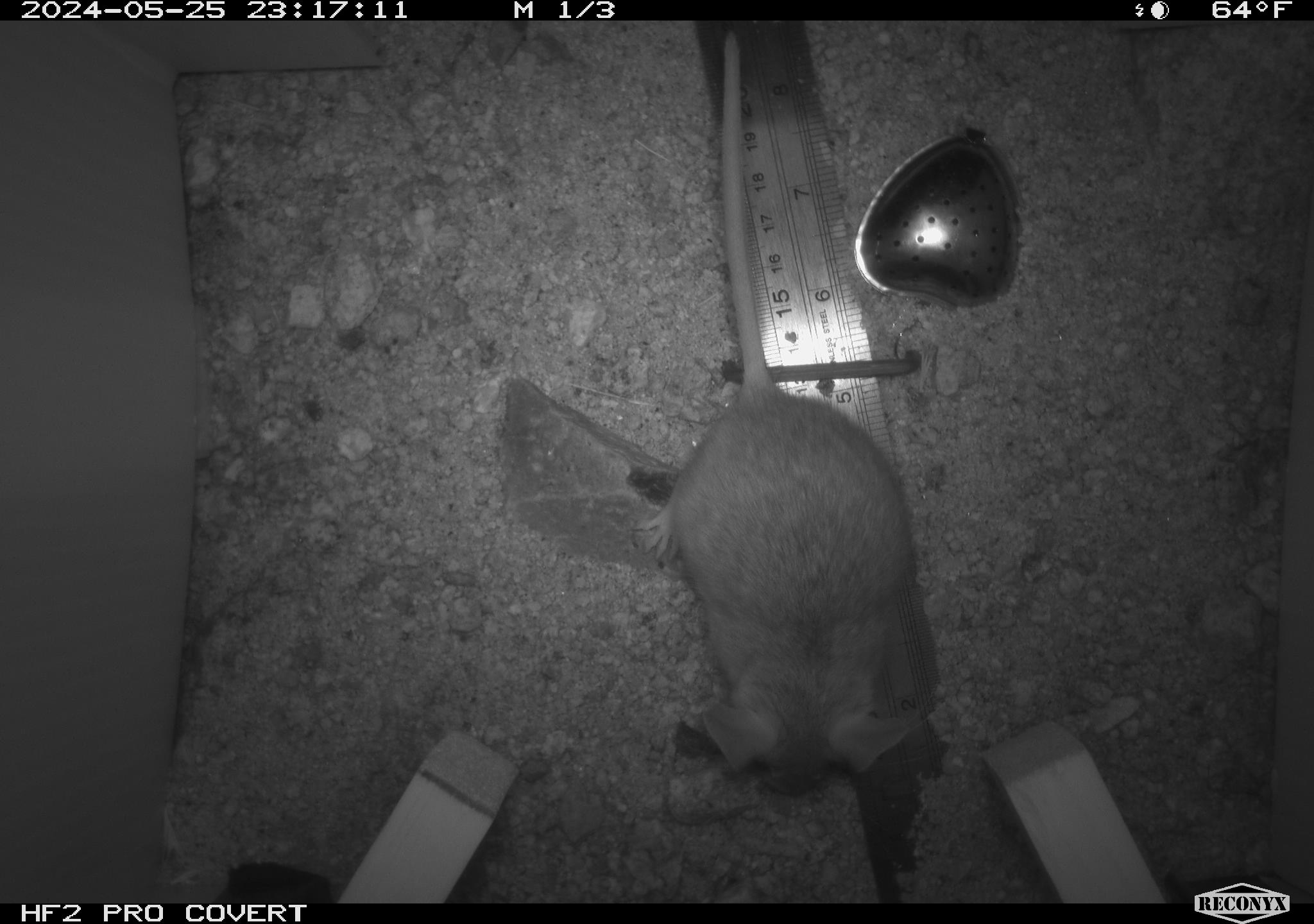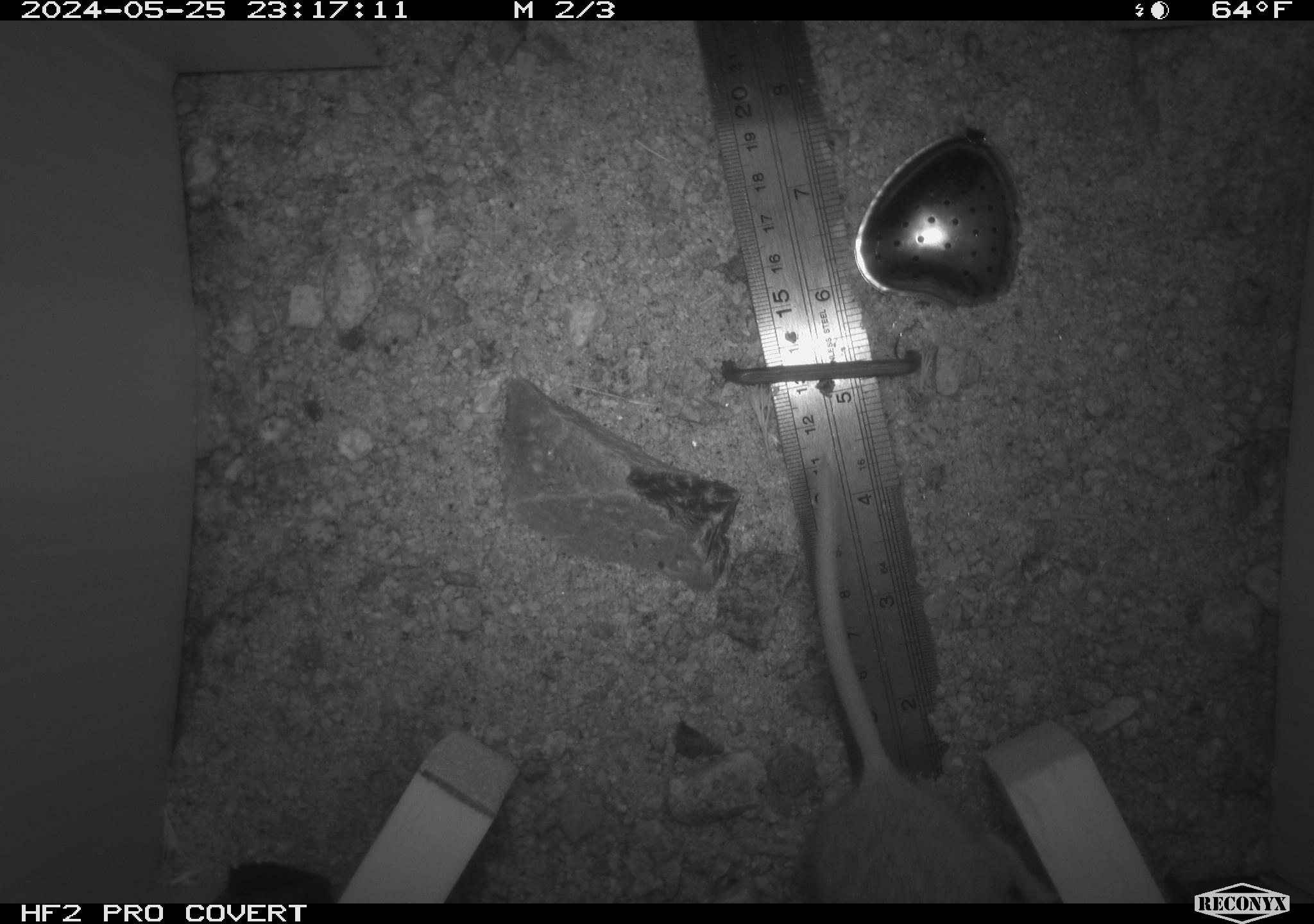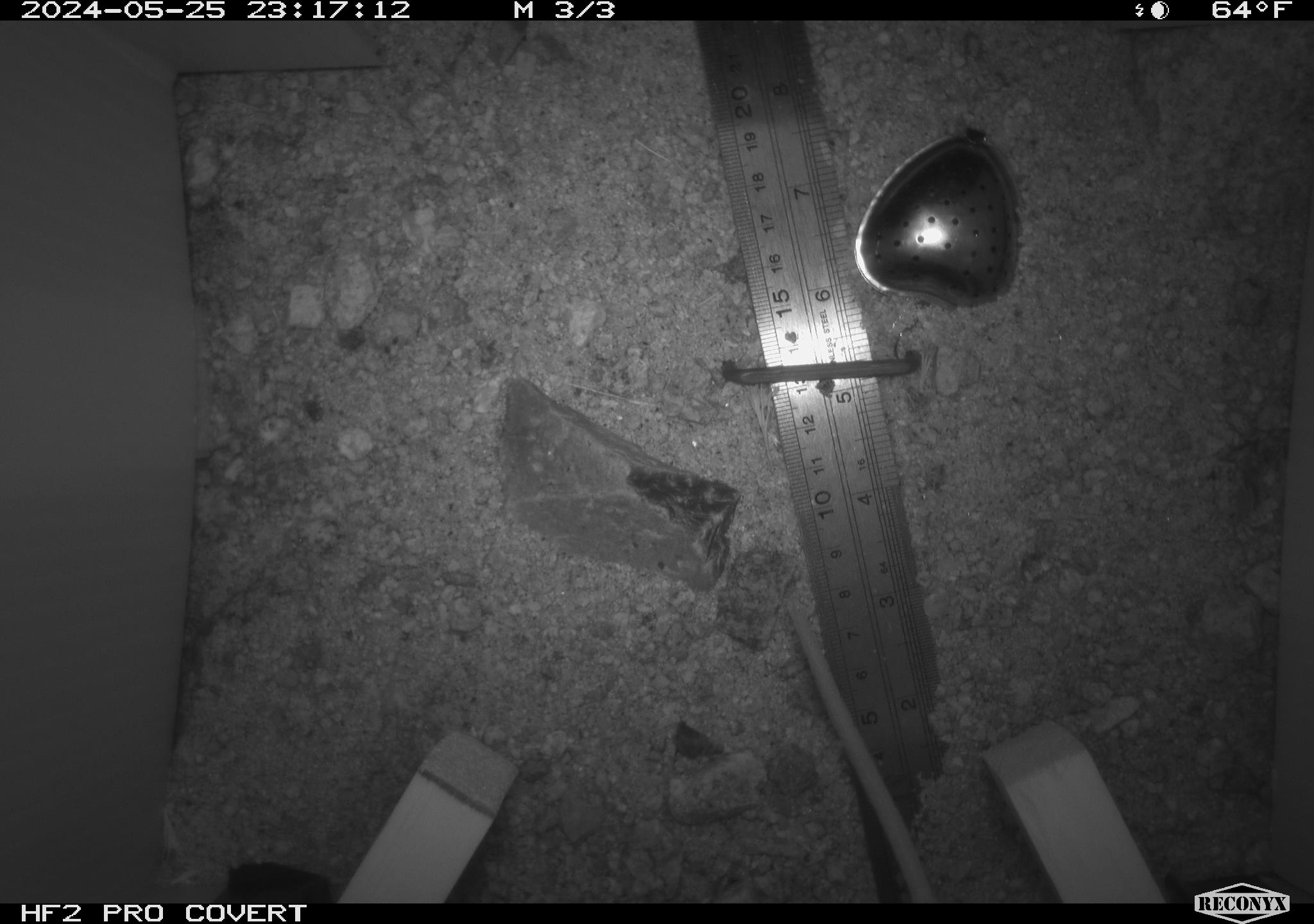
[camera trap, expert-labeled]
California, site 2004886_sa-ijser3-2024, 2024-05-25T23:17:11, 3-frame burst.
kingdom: Animalia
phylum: Chordata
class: Mammalia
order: Rodentia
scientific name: Rodentia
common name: woodrat or rat or mouse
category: woodrat or rat or mouse species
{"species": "woodrat or rat or mouse species (woodrat or rat or mouse) (Rodentia)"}